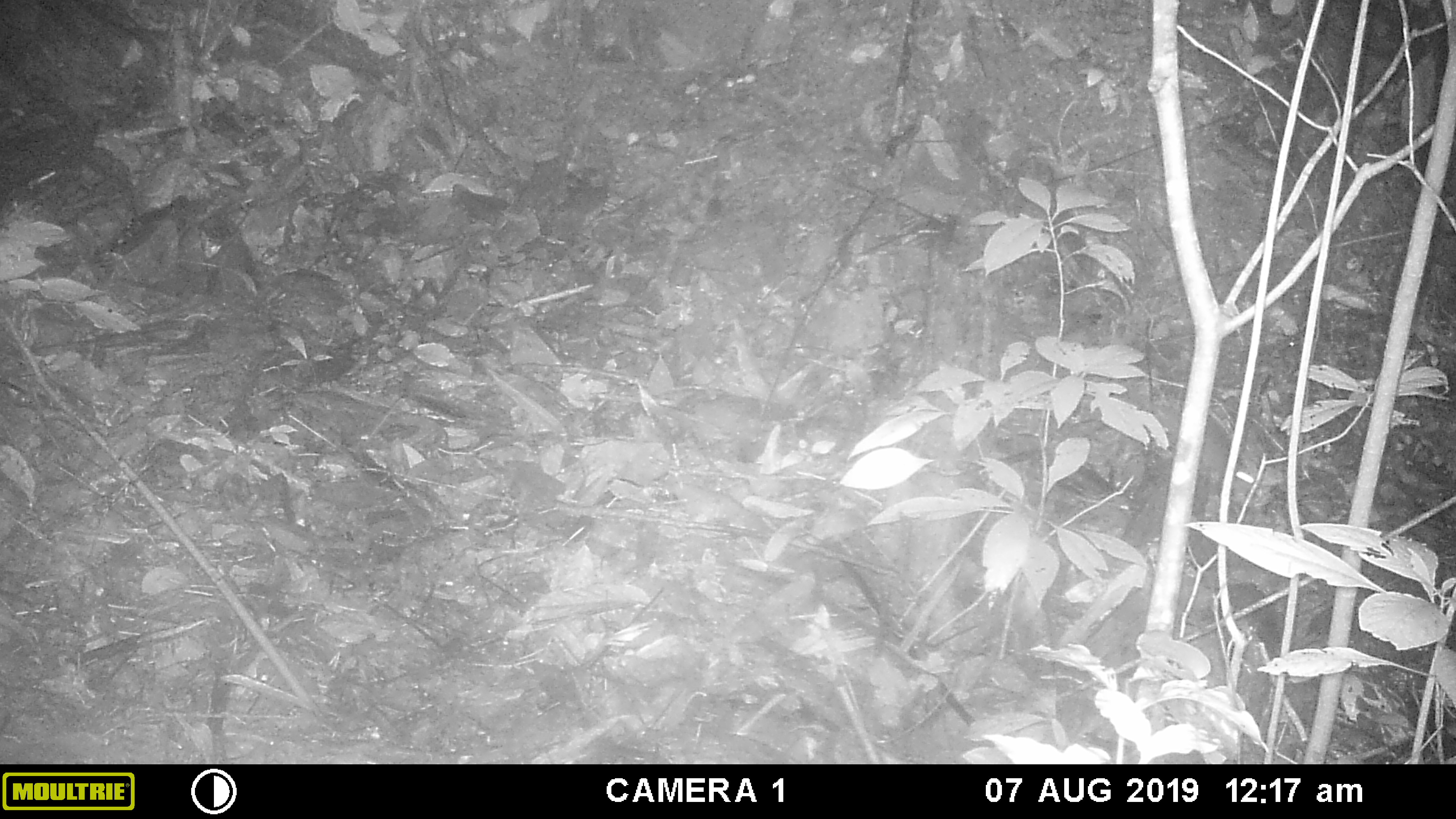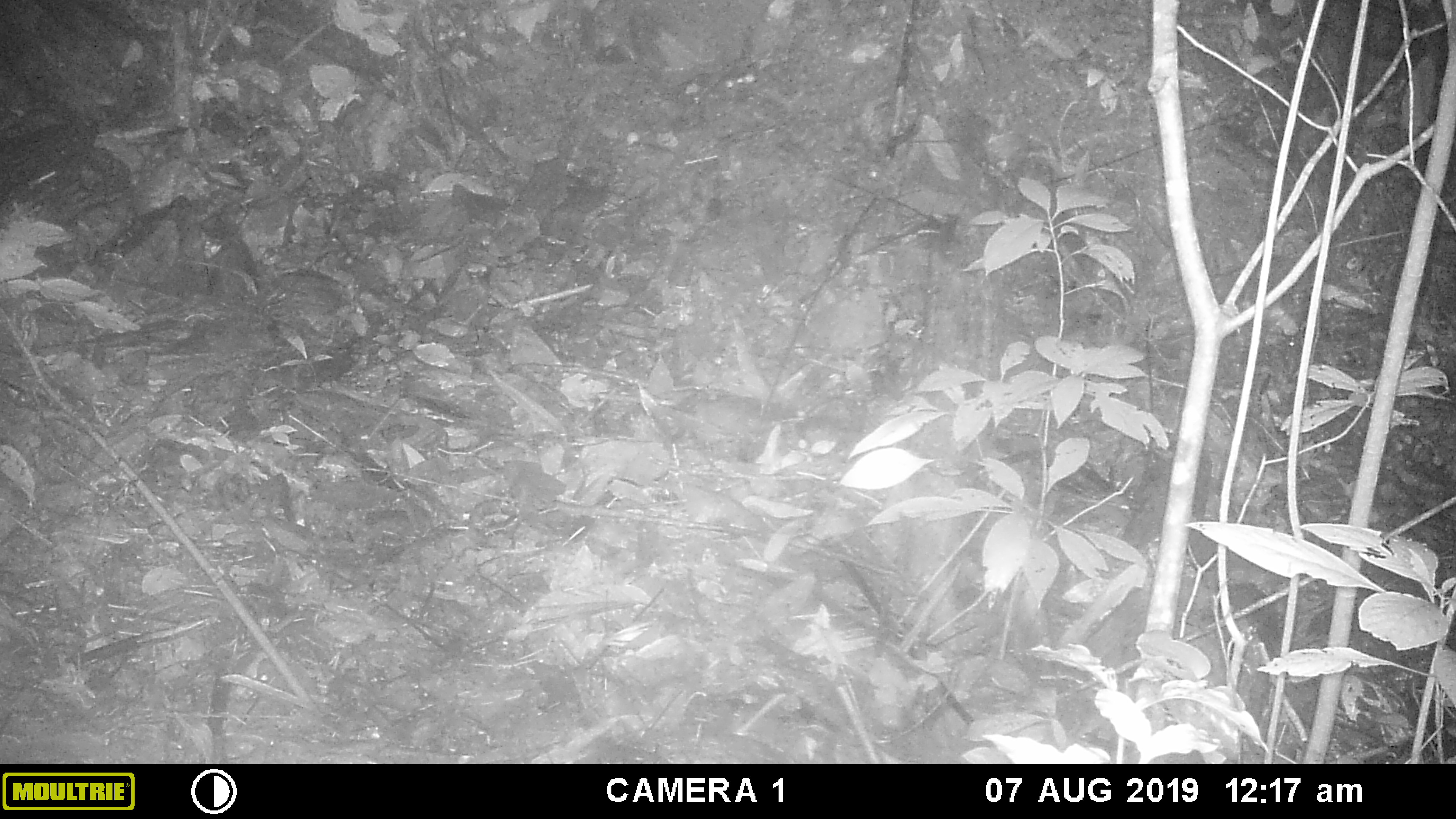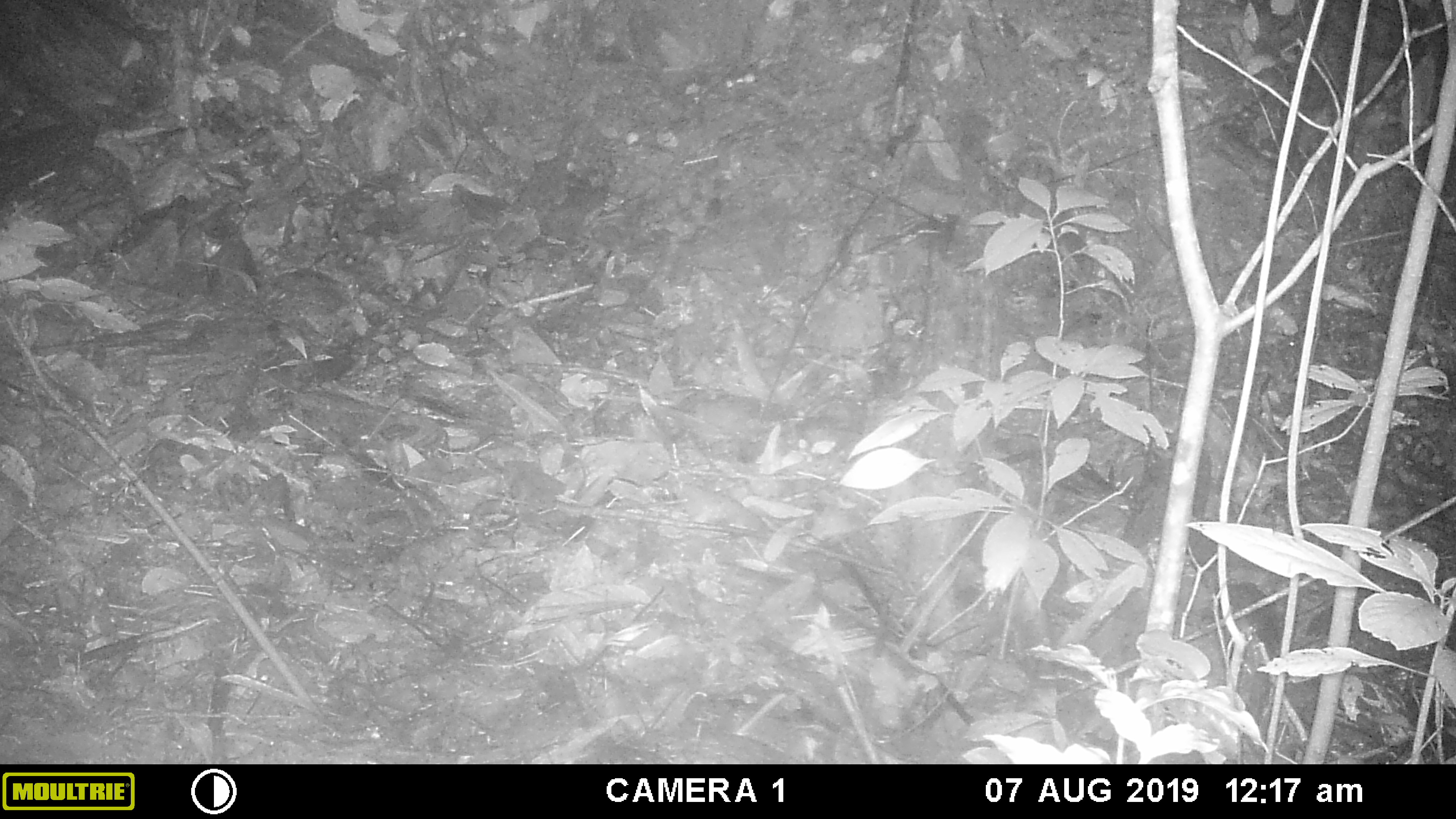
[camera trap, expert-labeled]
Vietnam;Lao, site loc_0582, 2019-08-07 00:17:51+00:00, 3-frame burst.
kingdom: Animalia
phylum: Chordata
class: Mammalia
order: Rodentia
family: Muridae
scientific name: Muridae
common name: old-world mice and rats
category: unidentified murid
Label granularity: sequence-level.